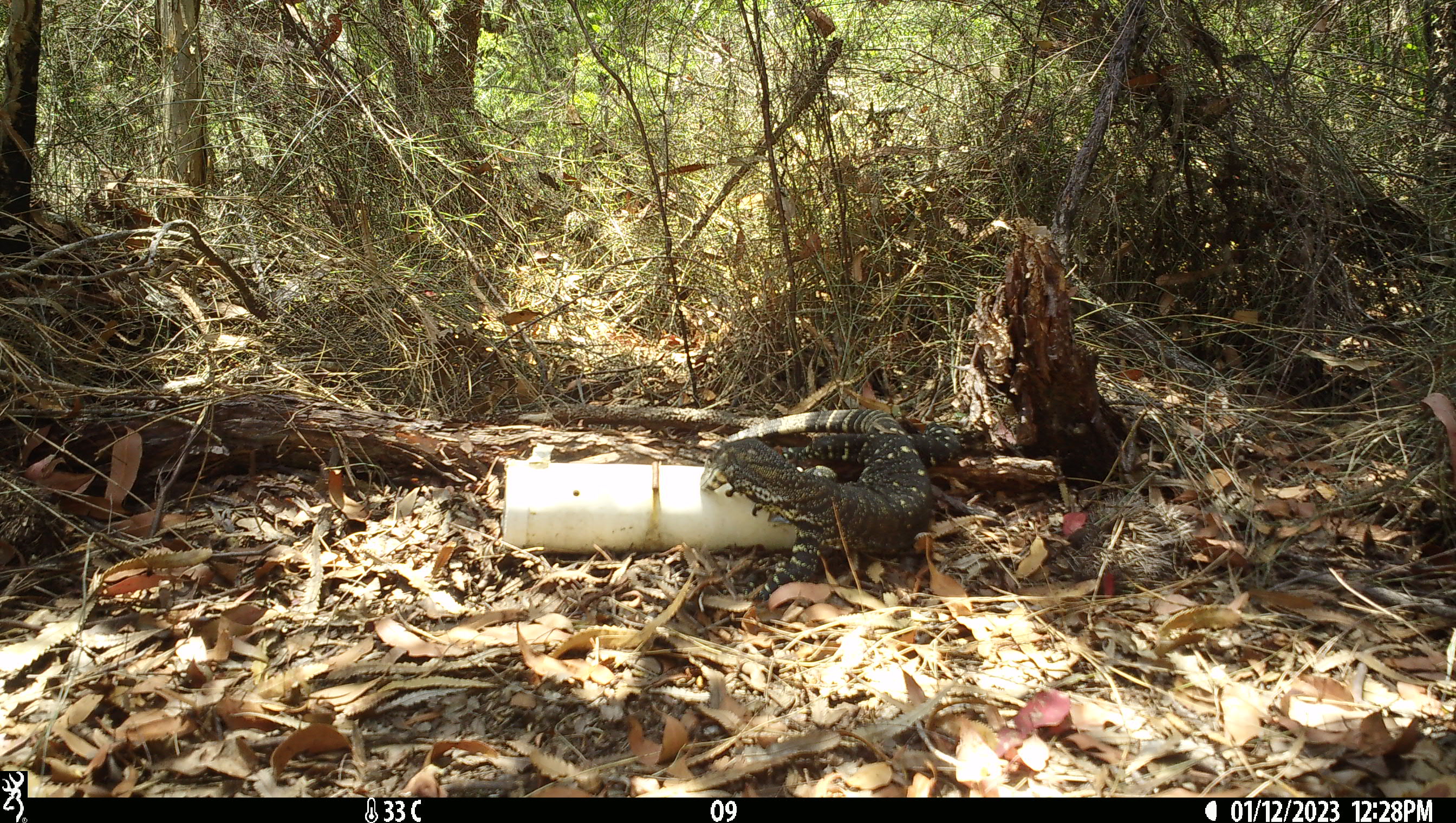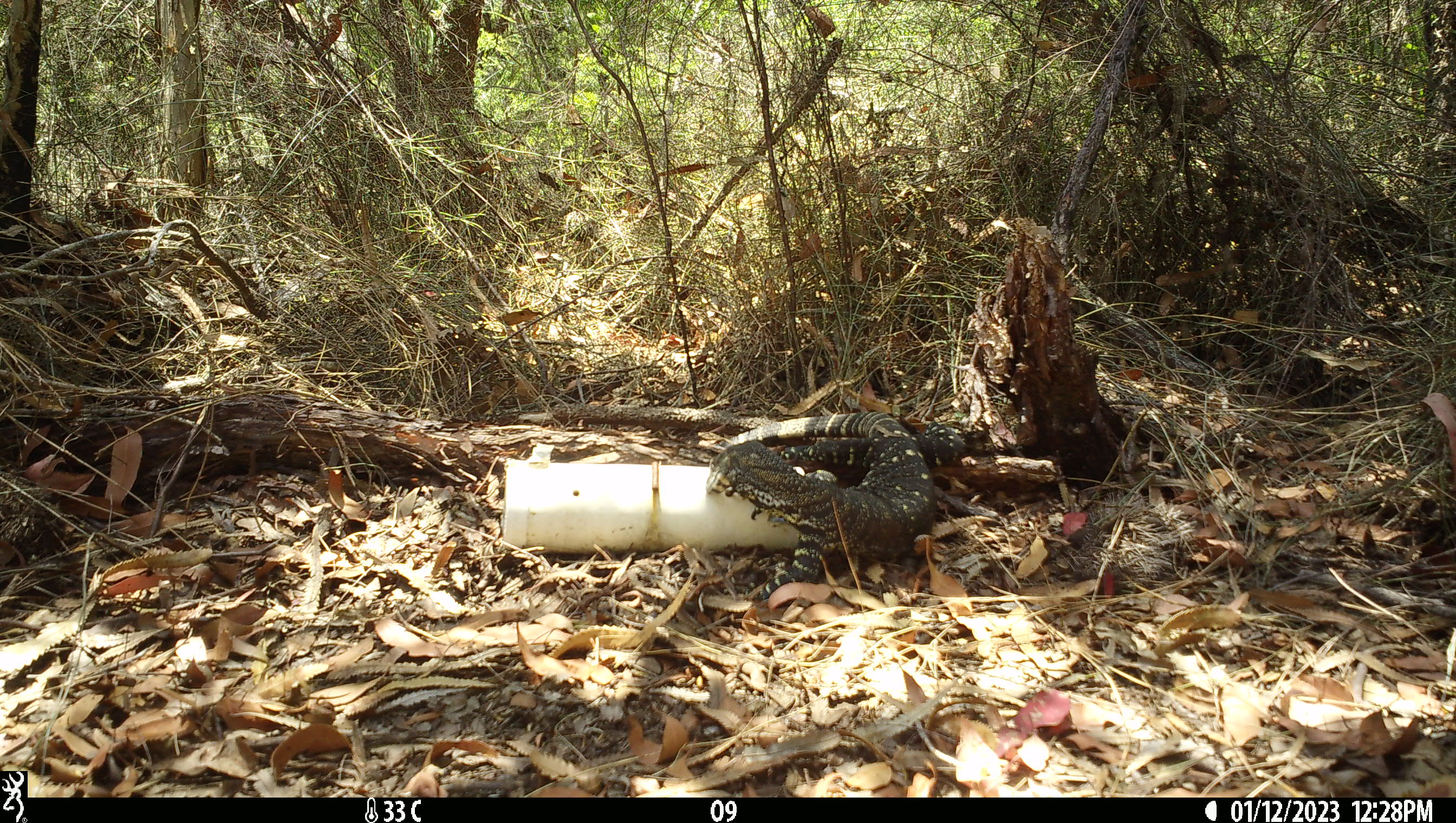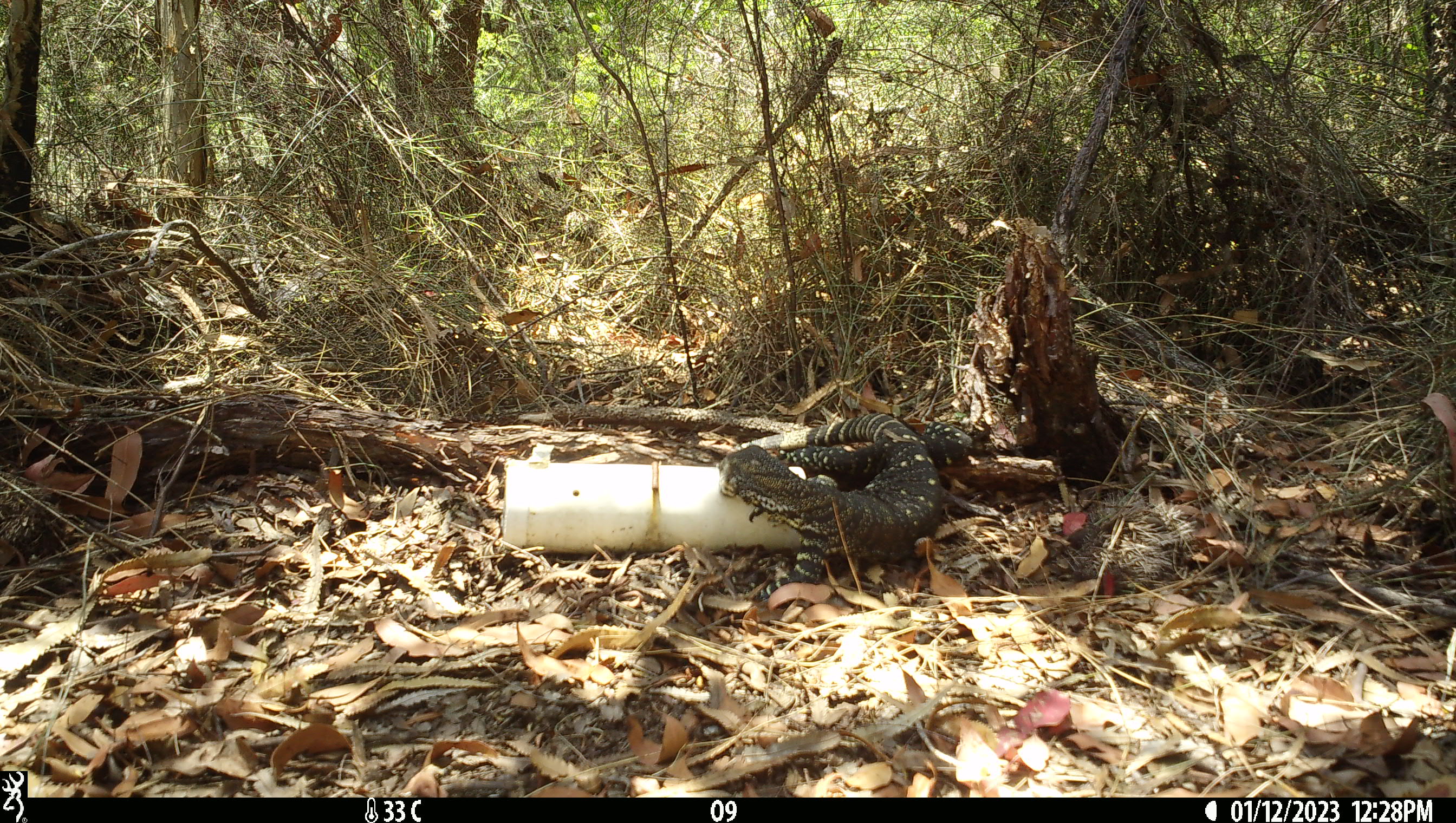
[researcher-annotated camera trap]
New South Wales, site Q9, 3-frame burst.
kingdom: Animalia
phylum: Chordata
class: Reptilia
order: Squamata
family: Varanidae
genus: Varanus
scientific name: Varanus varius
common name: lace monitor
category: goanna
Goanna (lace monitor) (Varanus varius).